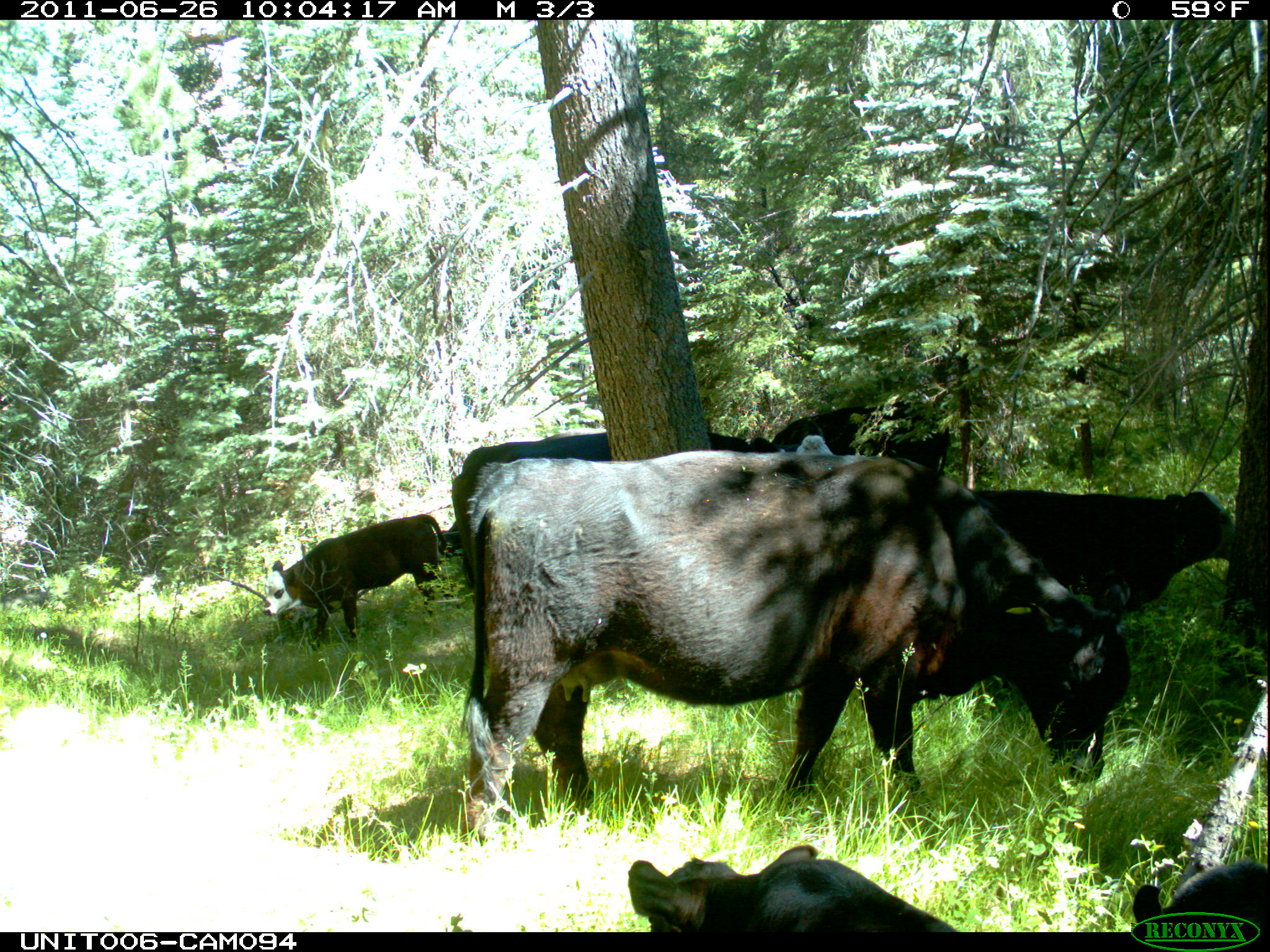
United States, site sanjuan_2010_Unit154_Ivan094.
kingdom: Animalia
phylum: Chordata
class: Mammalia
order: Artiodactyla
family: Bovidae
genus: Bos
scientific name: Bos taurus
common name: domestic cow